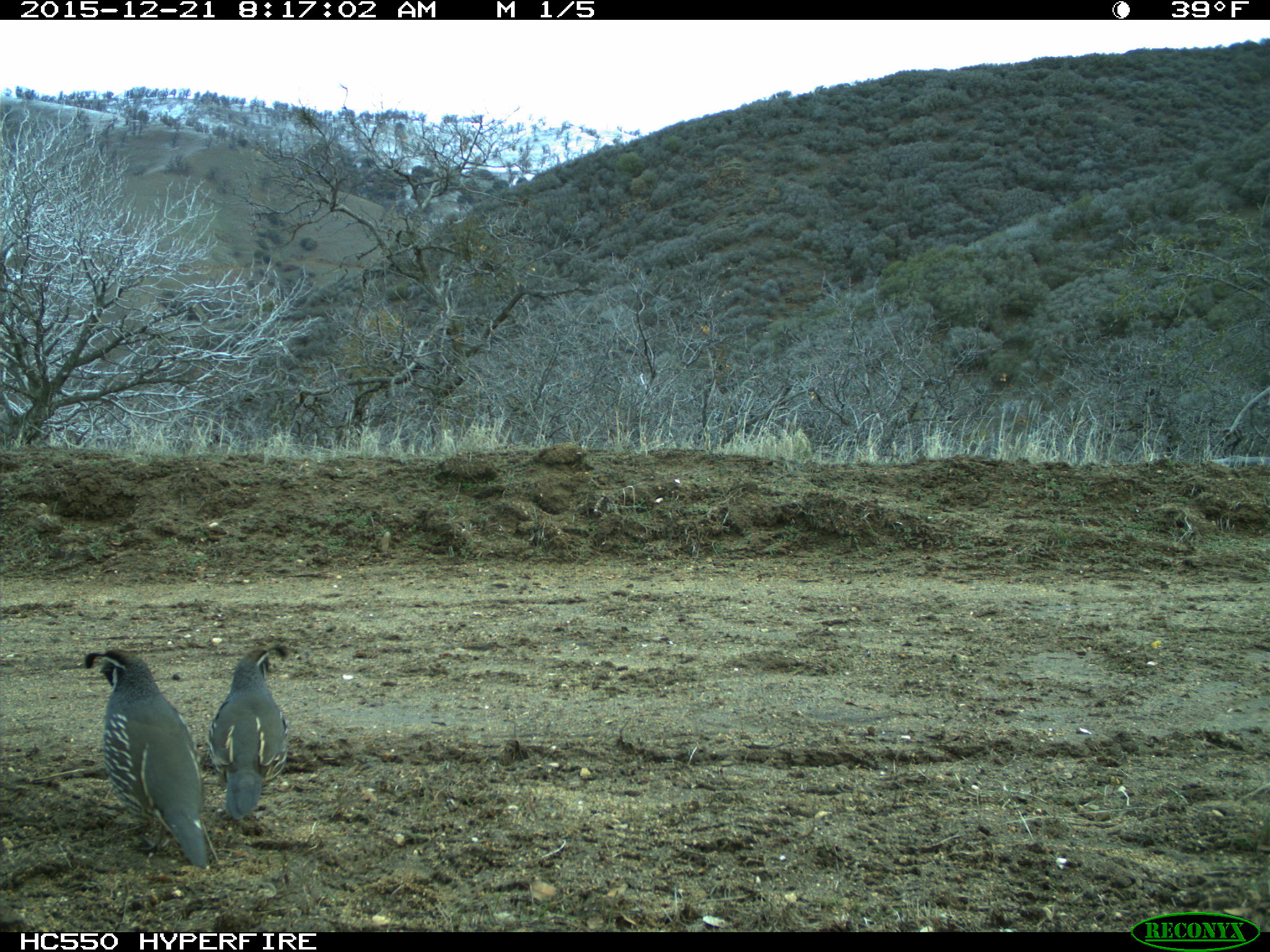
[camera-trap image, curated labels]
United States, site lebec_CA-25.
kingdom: Animalia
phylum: Chordata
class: Aves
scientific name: Aves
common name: birds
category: unidentified bird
Unidentified bird (birds) (Aves).